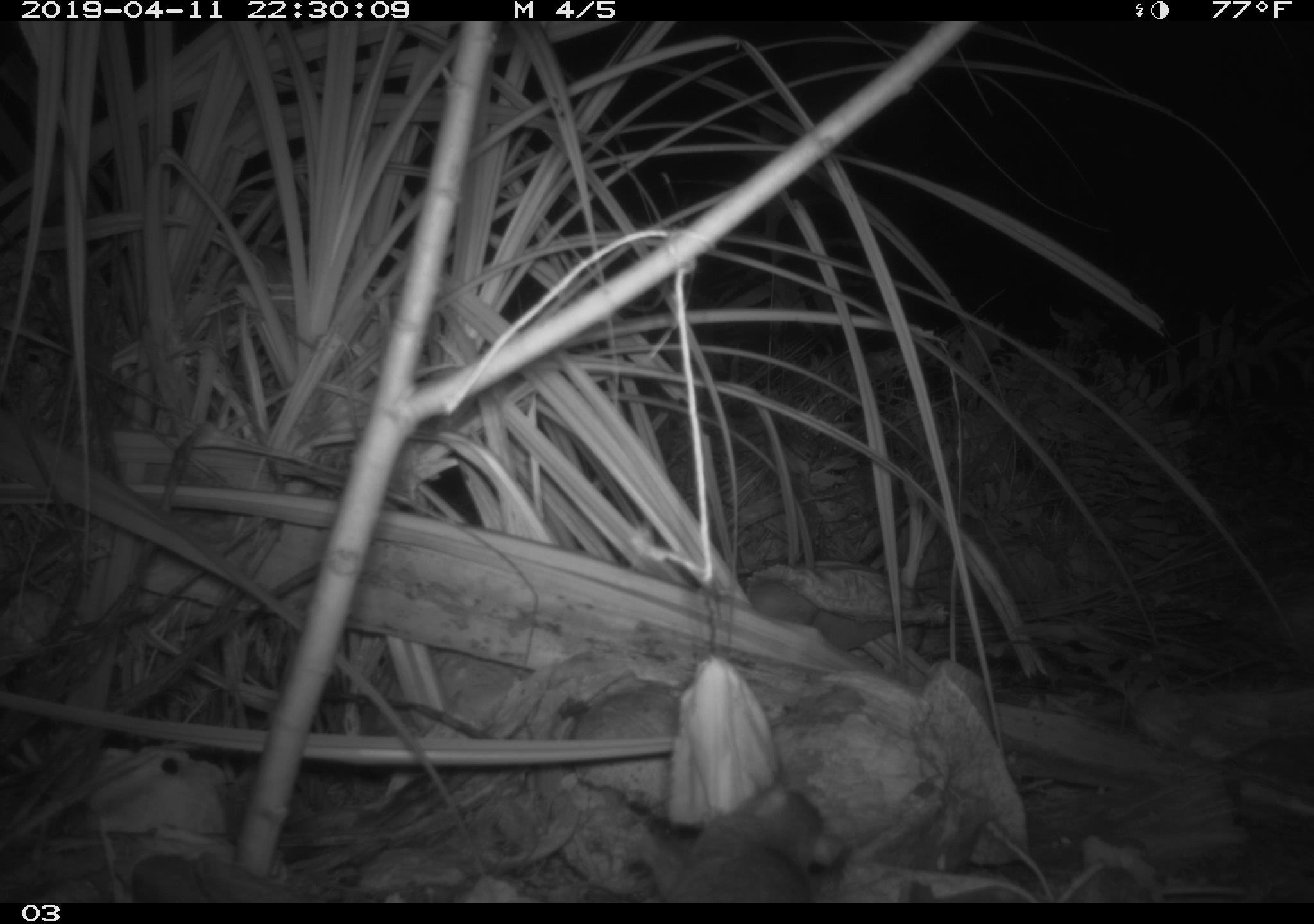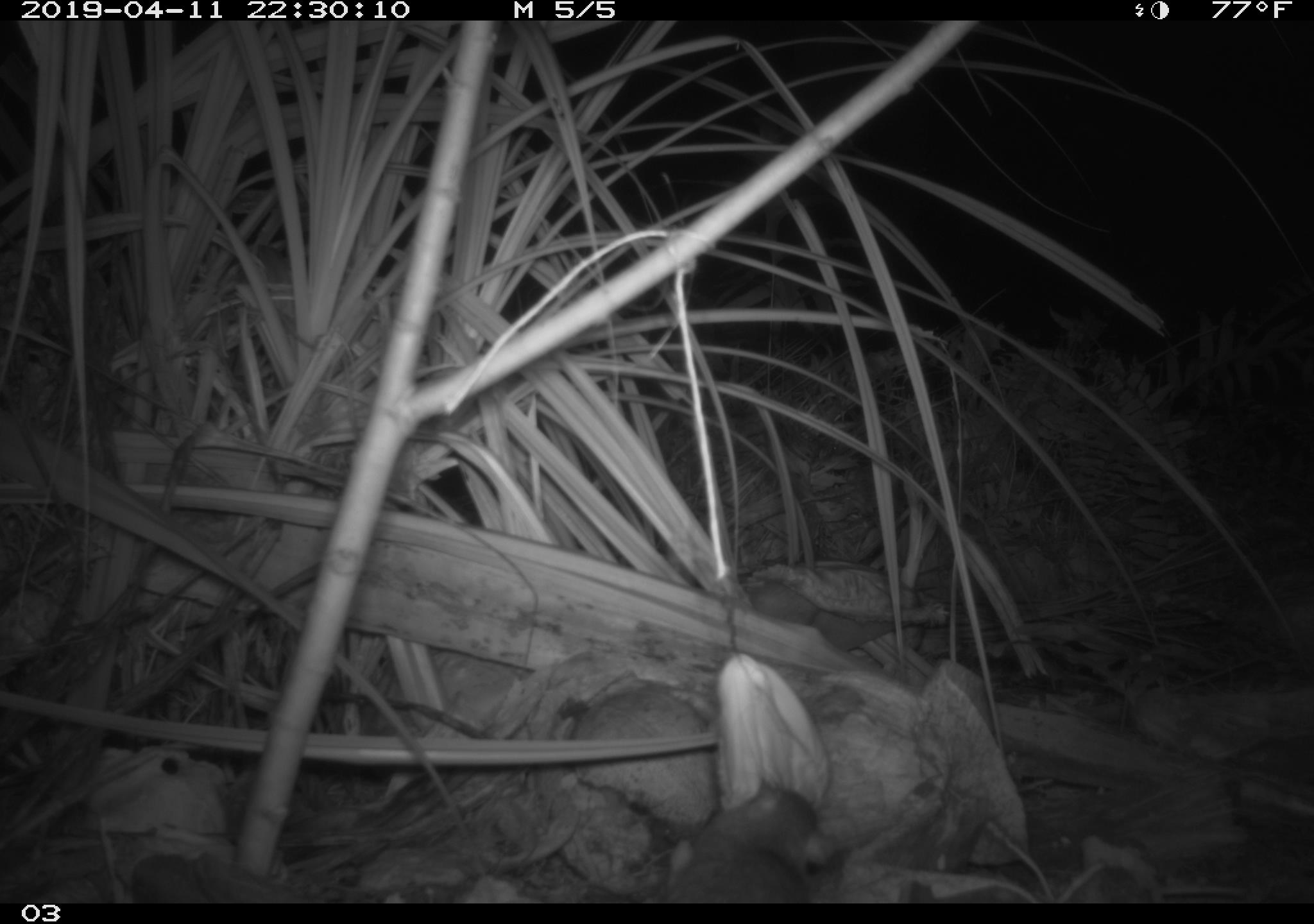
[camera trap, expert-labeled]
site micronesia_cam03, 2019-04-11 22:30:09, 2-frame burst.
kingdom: Animalia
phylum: Chordata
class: Mammalia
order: Rodentia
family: Muridae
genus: Rattus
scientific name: Rattus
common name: rat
Rat (Rattus).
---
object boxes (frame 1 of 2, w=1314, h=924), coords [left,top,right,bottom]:
rat: [618,778,850,902]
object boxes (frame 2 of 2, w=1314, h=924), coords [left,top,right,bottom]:
rat: [661,775,830,902]